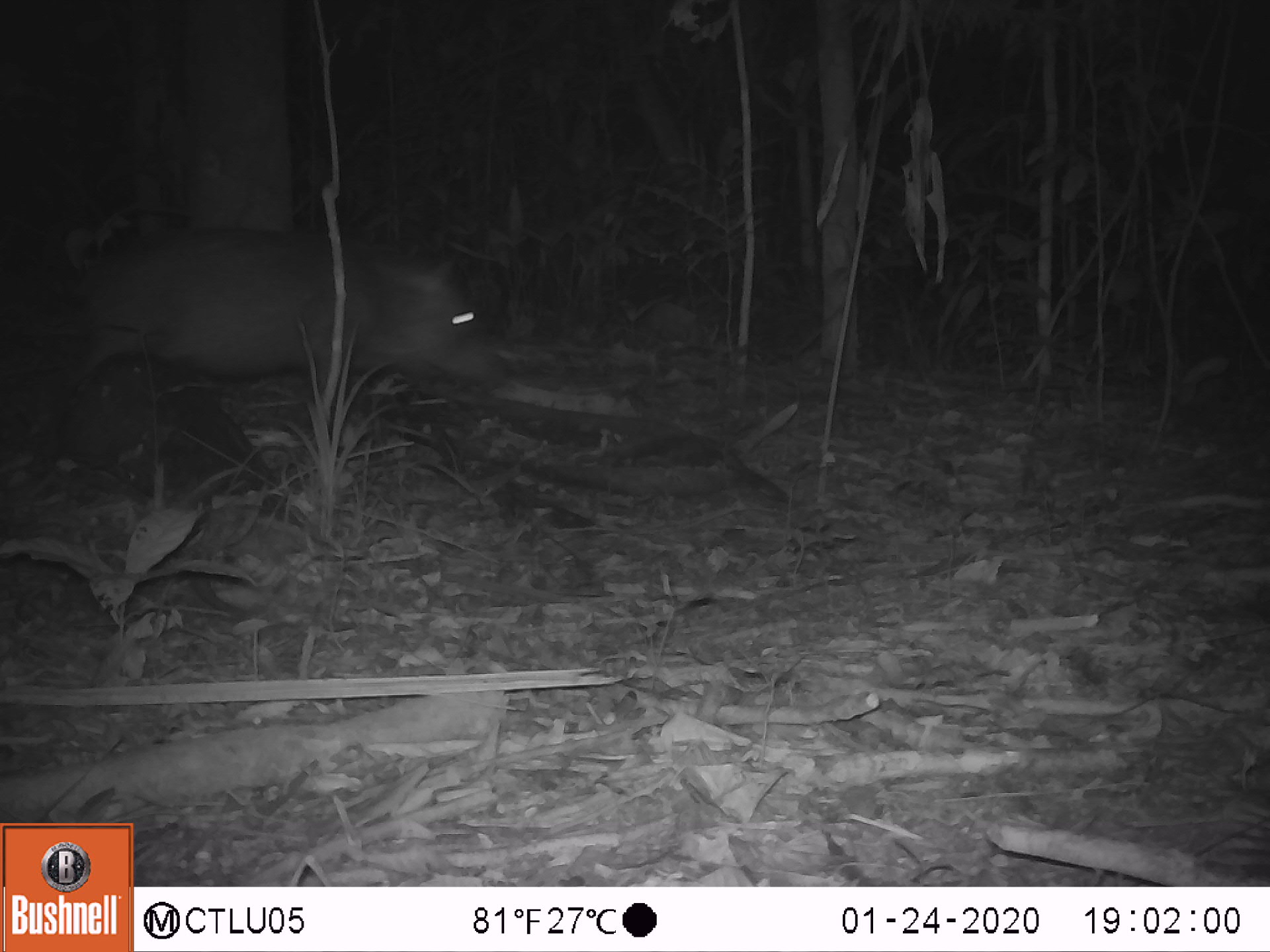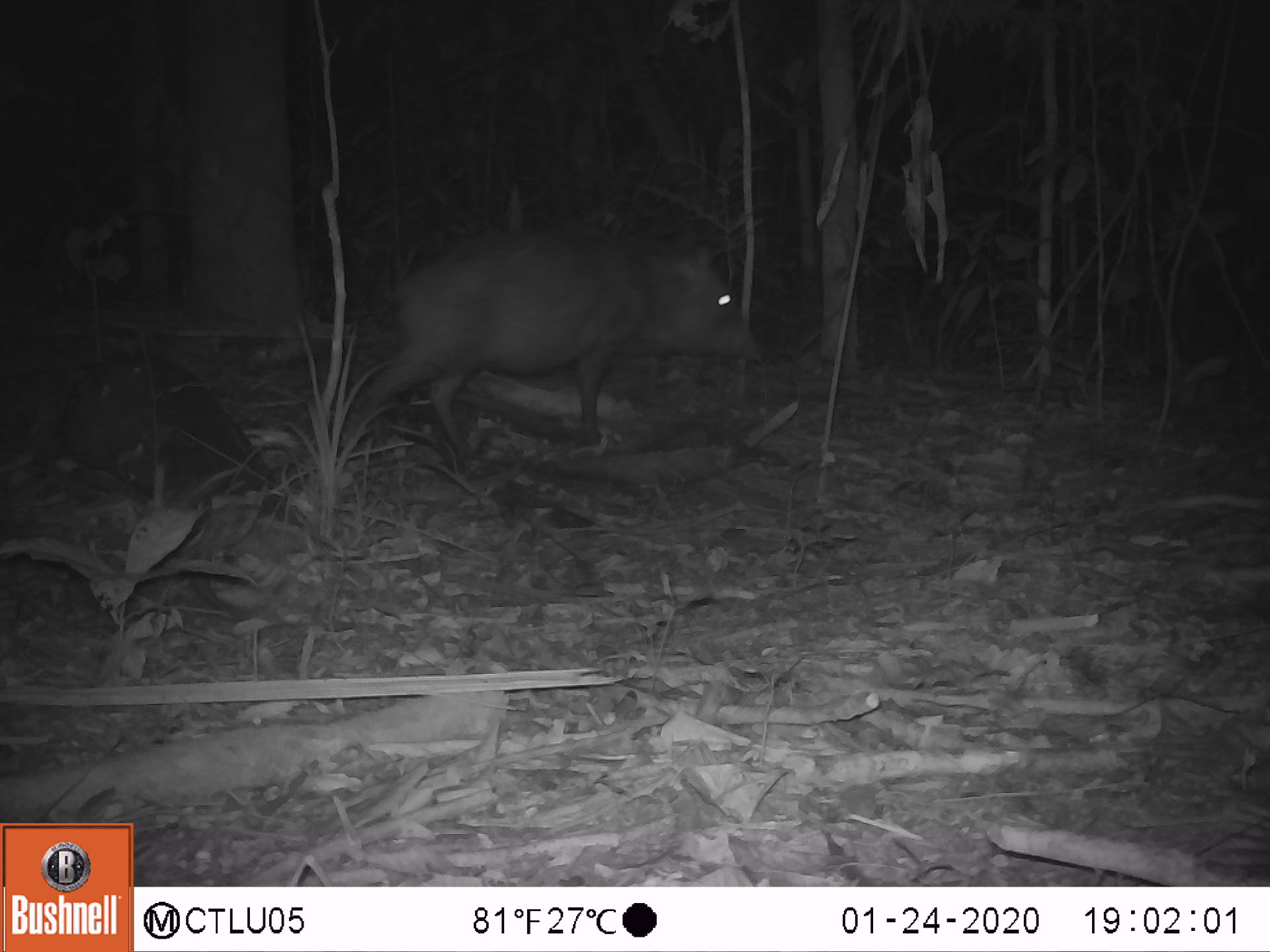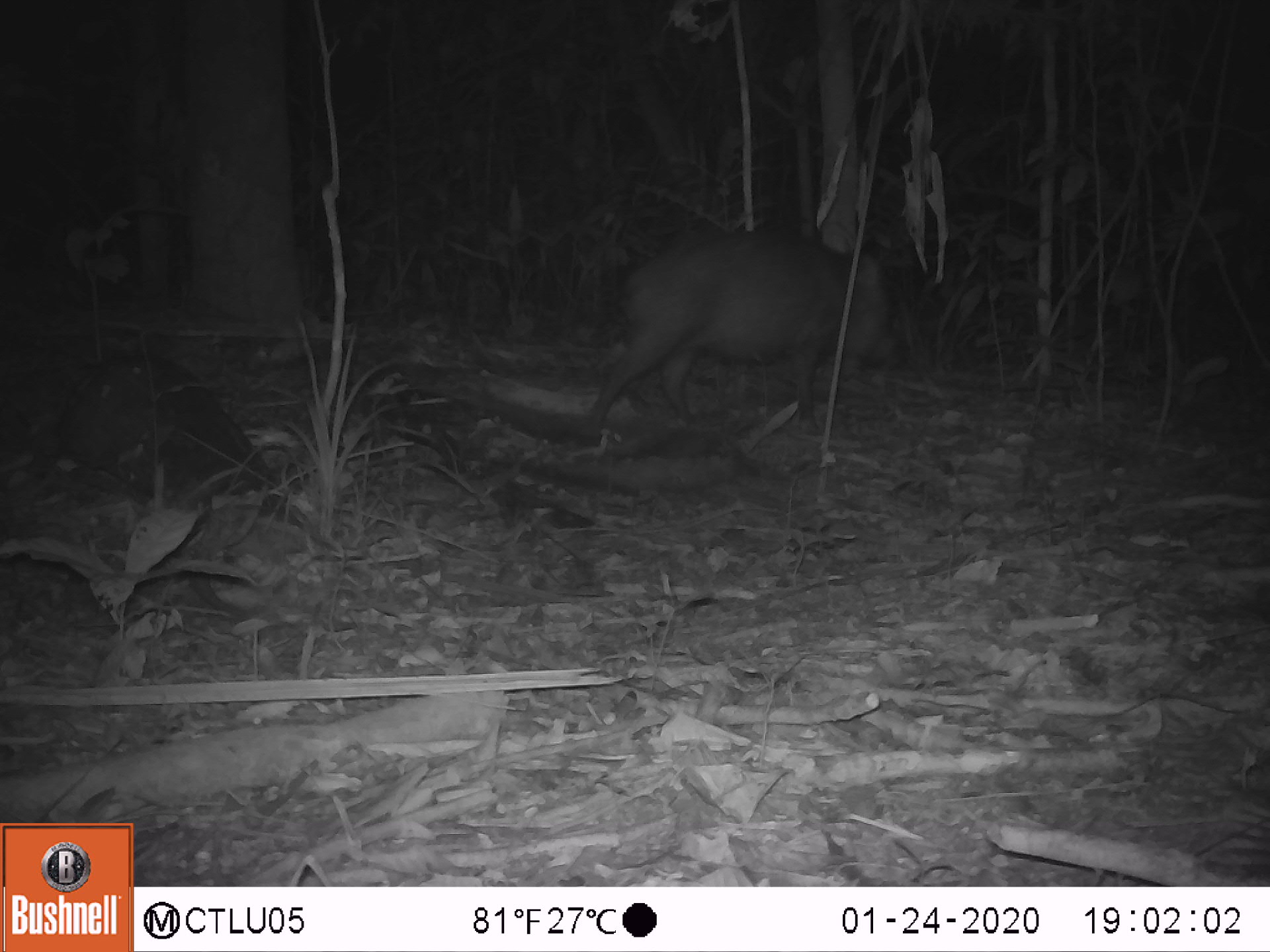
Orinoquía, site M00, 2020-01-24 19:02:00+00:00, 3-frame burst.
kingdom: Animalia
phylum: Chordata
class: Mammalia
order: Artiodactyla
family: Tayassuidae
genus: Pecari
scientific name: Pecari tajacu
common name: collared peccary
Collared peccary (Pecari tajacu).